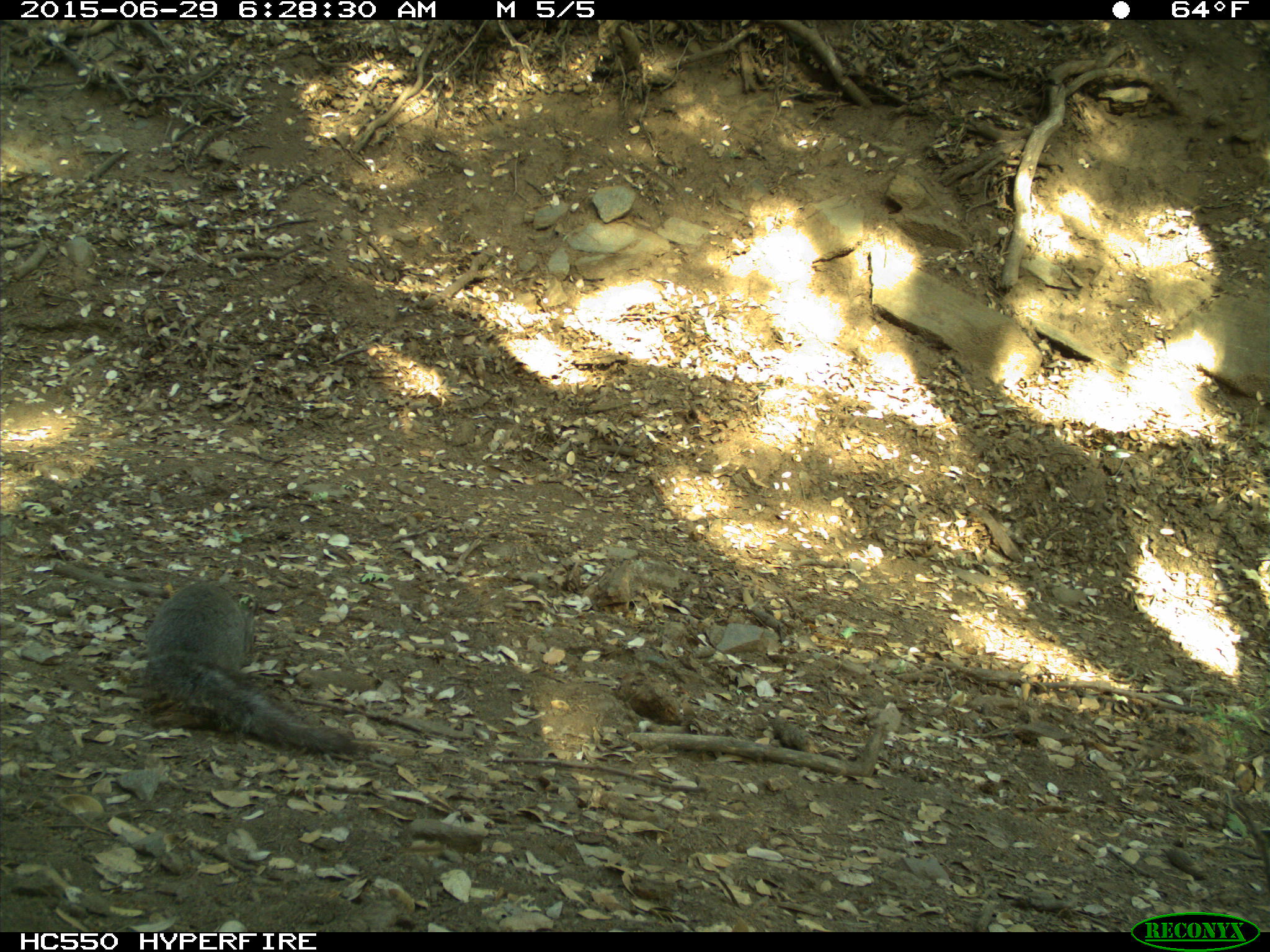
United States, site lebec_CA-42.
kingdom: Animalia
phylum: Chordata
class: Mammalia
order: Rodentia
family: Sciuridae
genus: Sciurus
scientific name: Sciurus carolinensis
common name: eastern gray squirrel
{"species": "Sciurus carolinensis (eastern gray squirrel)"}